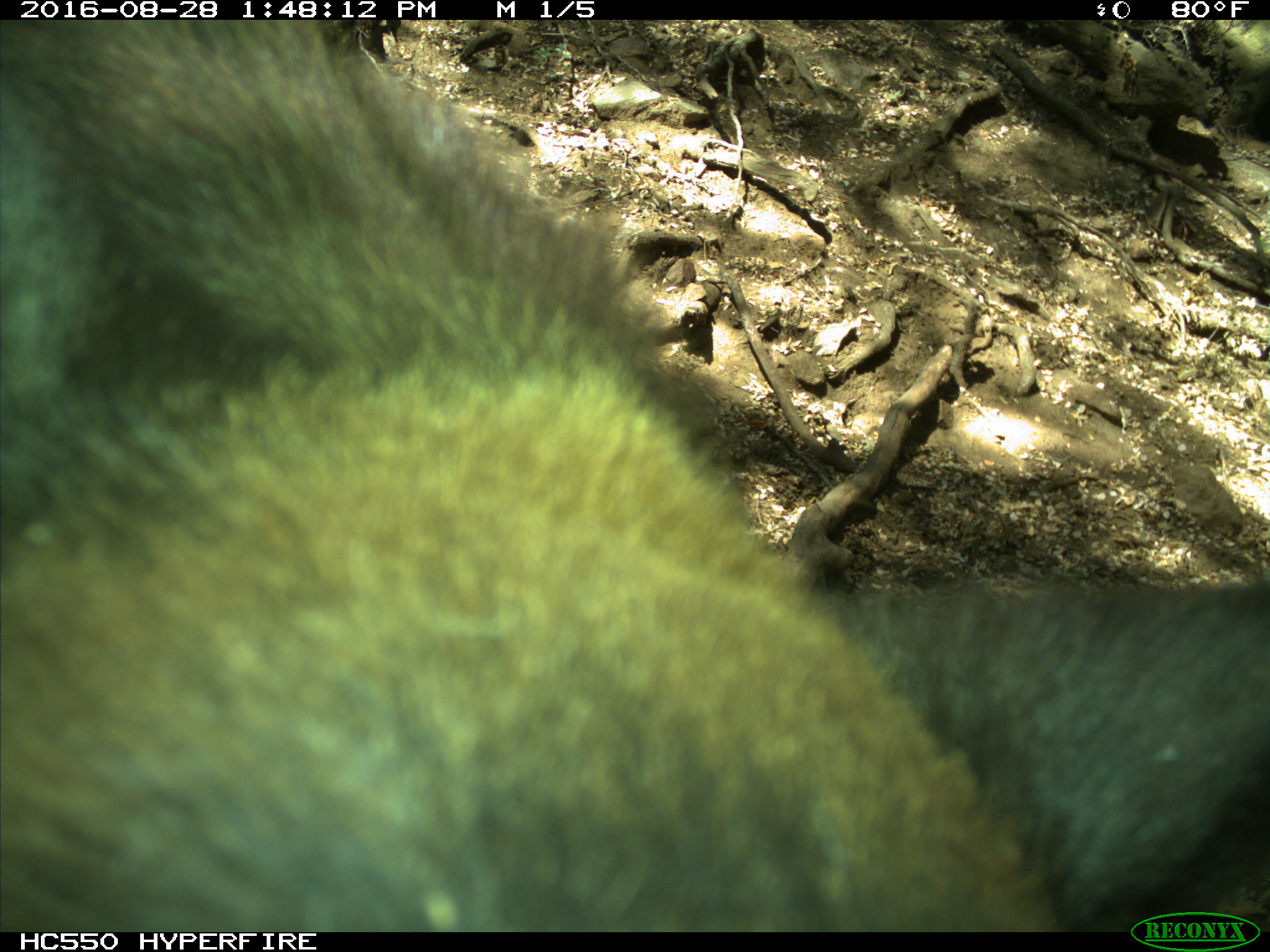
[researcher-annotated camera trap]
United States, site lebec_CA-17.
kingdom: Animalia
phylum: Chordata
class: Mammalia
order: Carnivora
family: Ursidae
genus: Ursus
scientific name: Ursus americanus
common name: american black bear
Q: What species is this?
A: Ursus americanus (american black bear).